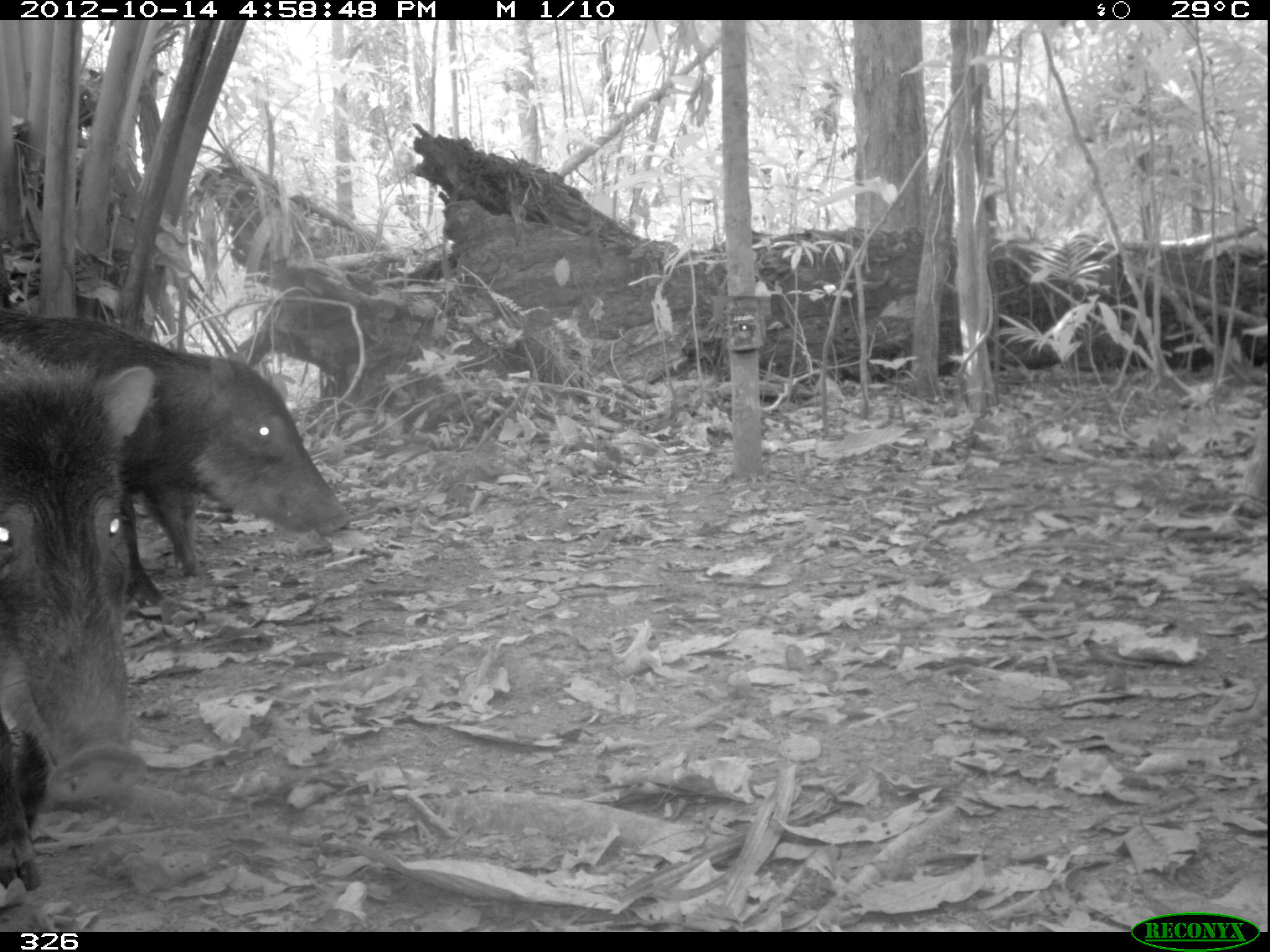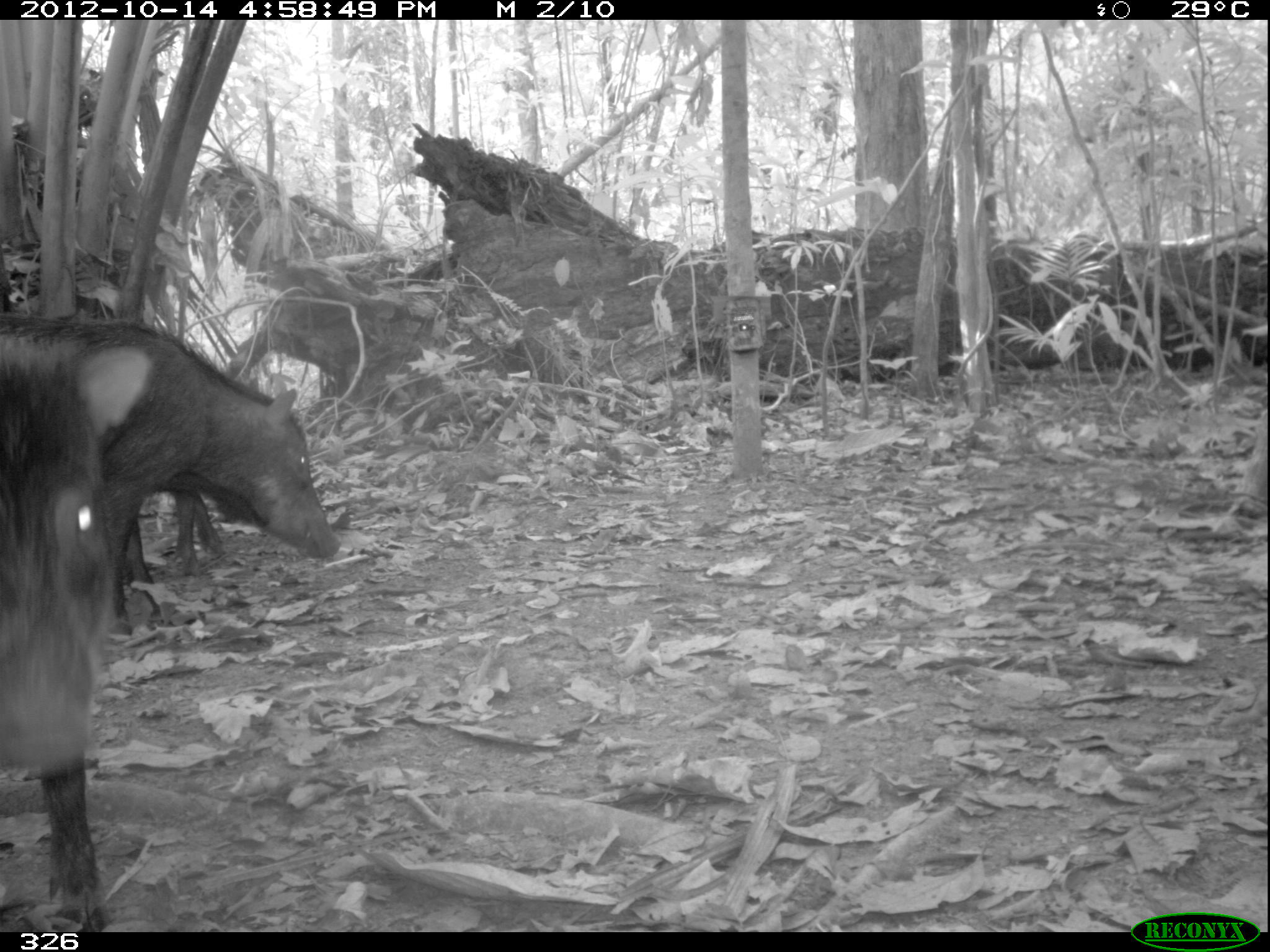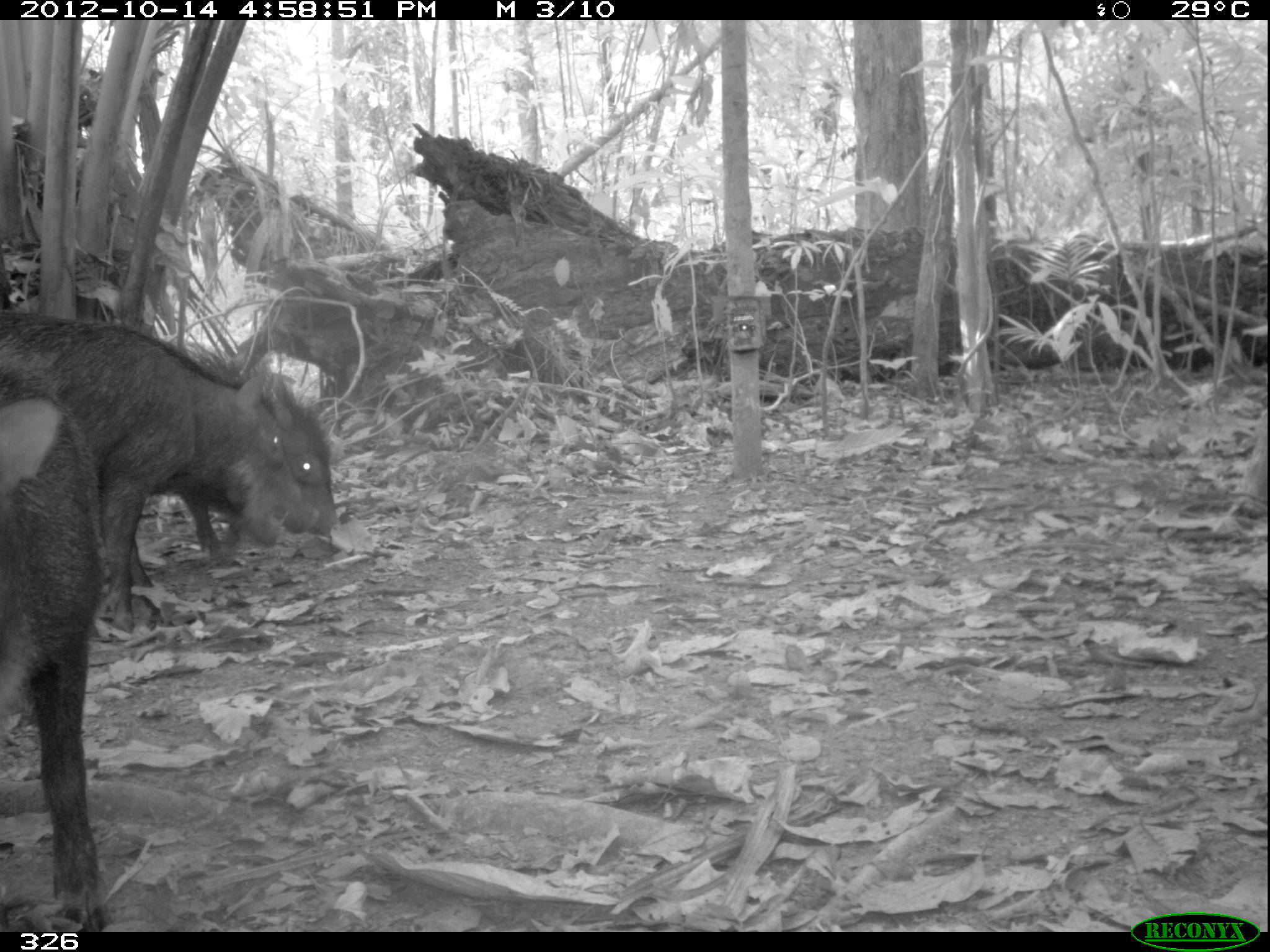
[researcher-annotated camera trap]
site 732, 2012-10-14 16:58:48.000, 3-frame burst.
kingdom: Animalia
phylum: Chordata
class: Mammalia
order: Artiodactyla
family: Tayassuidae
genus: Tayassu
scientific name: Tayassu pecari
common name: white-lipped peccary